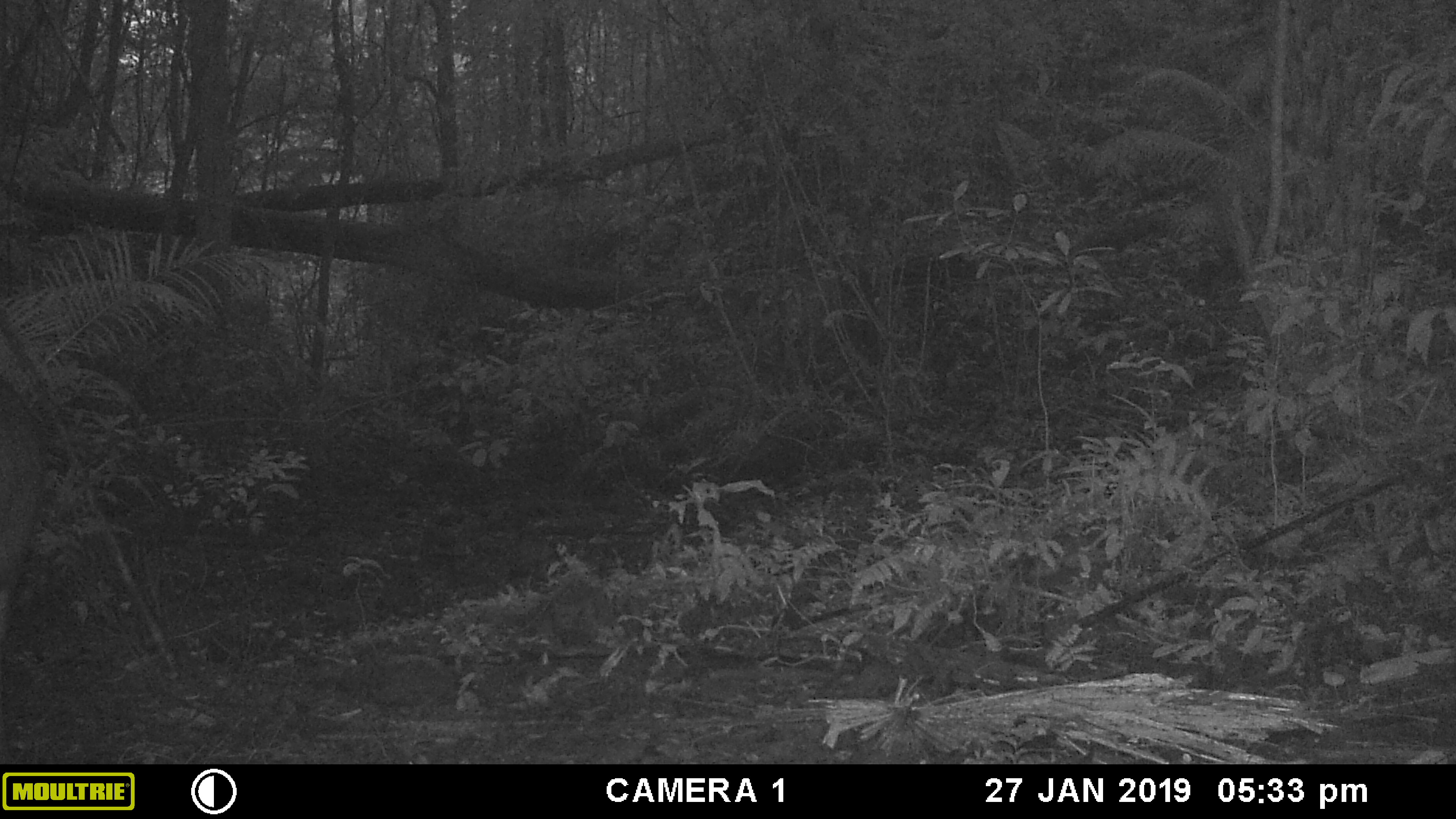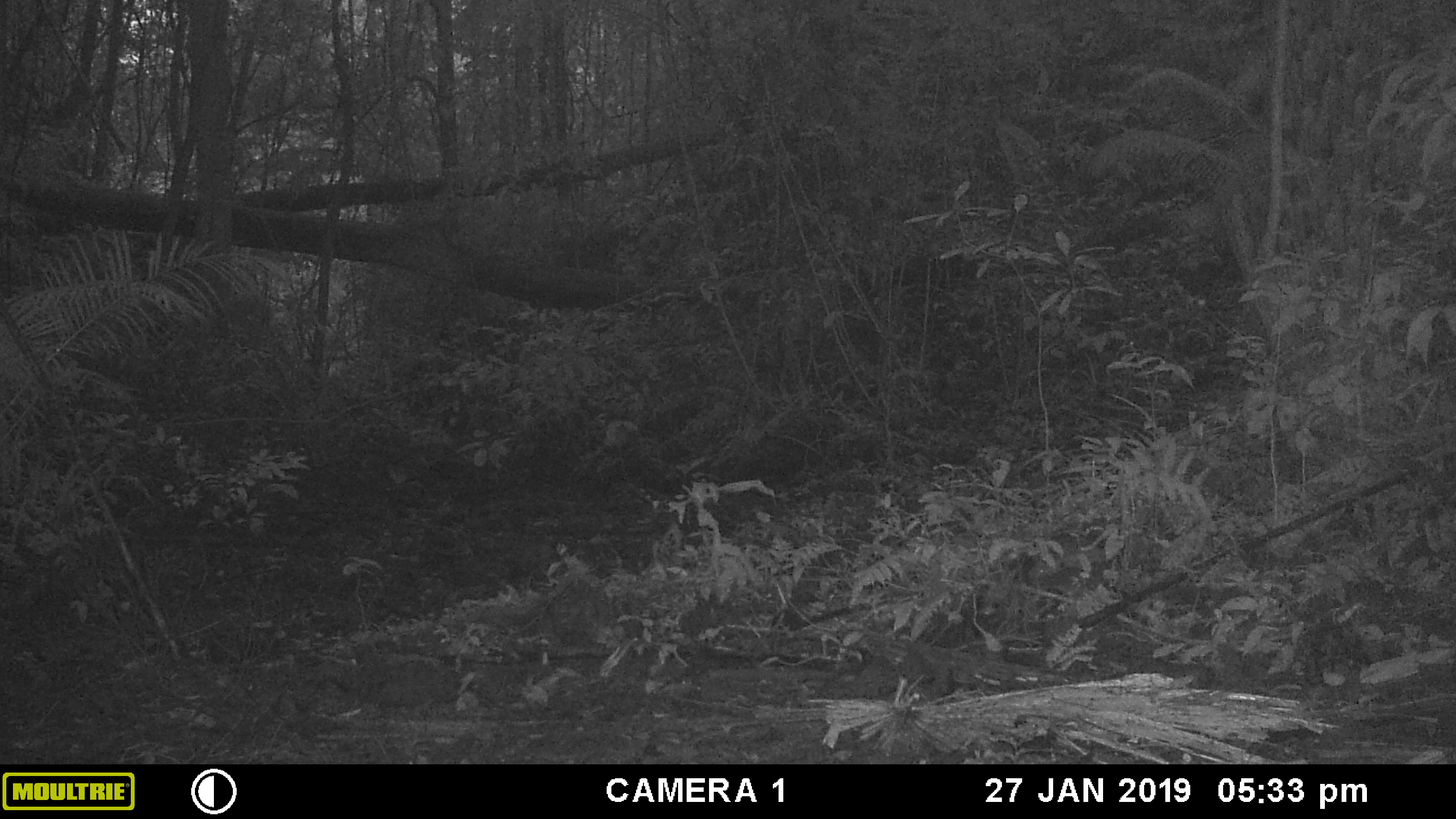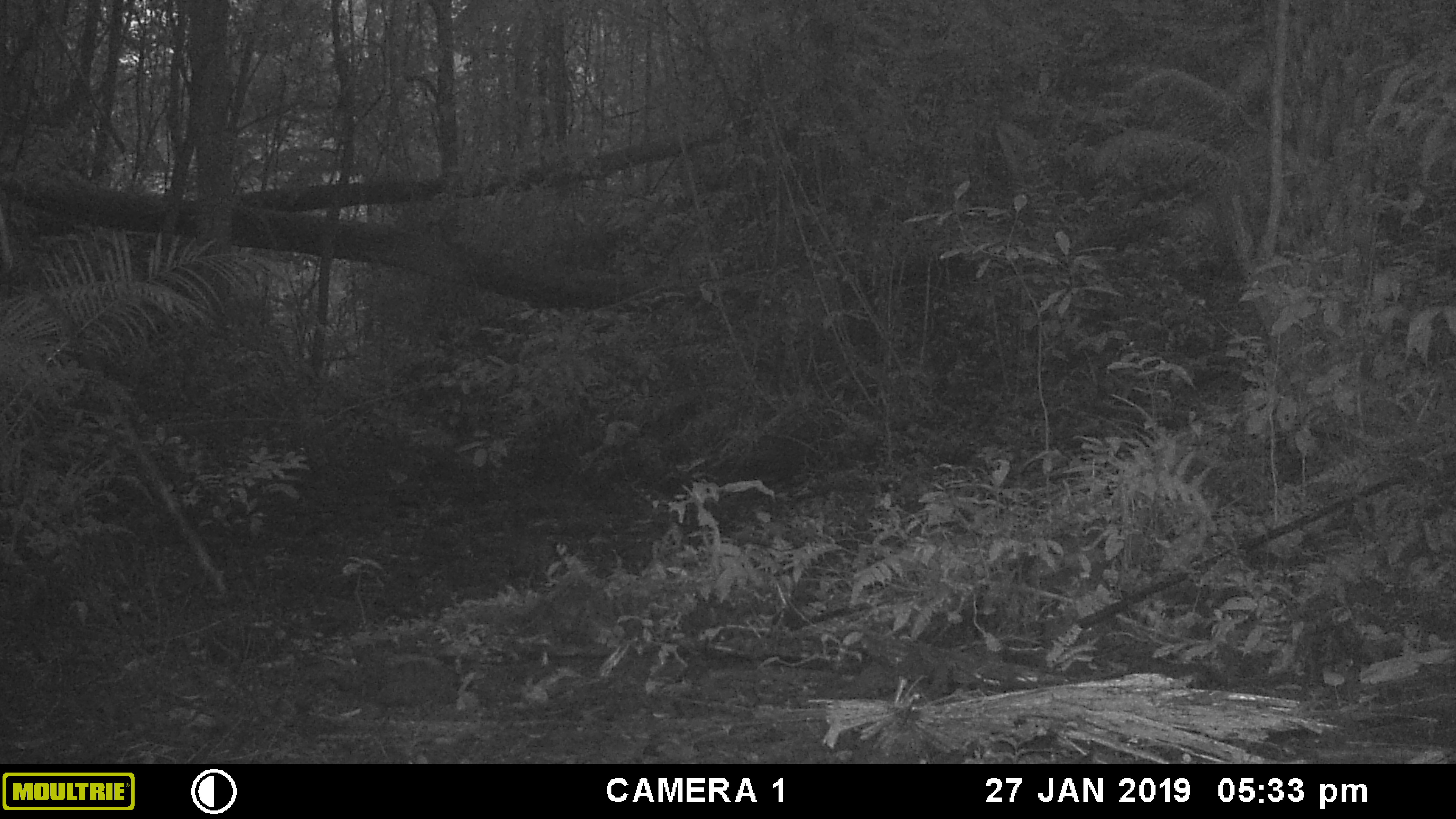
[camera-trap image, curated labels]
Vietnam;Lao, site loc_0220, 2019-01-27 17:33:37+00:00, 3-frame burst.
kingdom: Animalia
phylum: Chordata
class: Mammalia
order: Artiodactyla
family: Cervidae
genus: Rusa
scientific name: Rusa unicolor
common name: sambar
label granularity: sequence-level